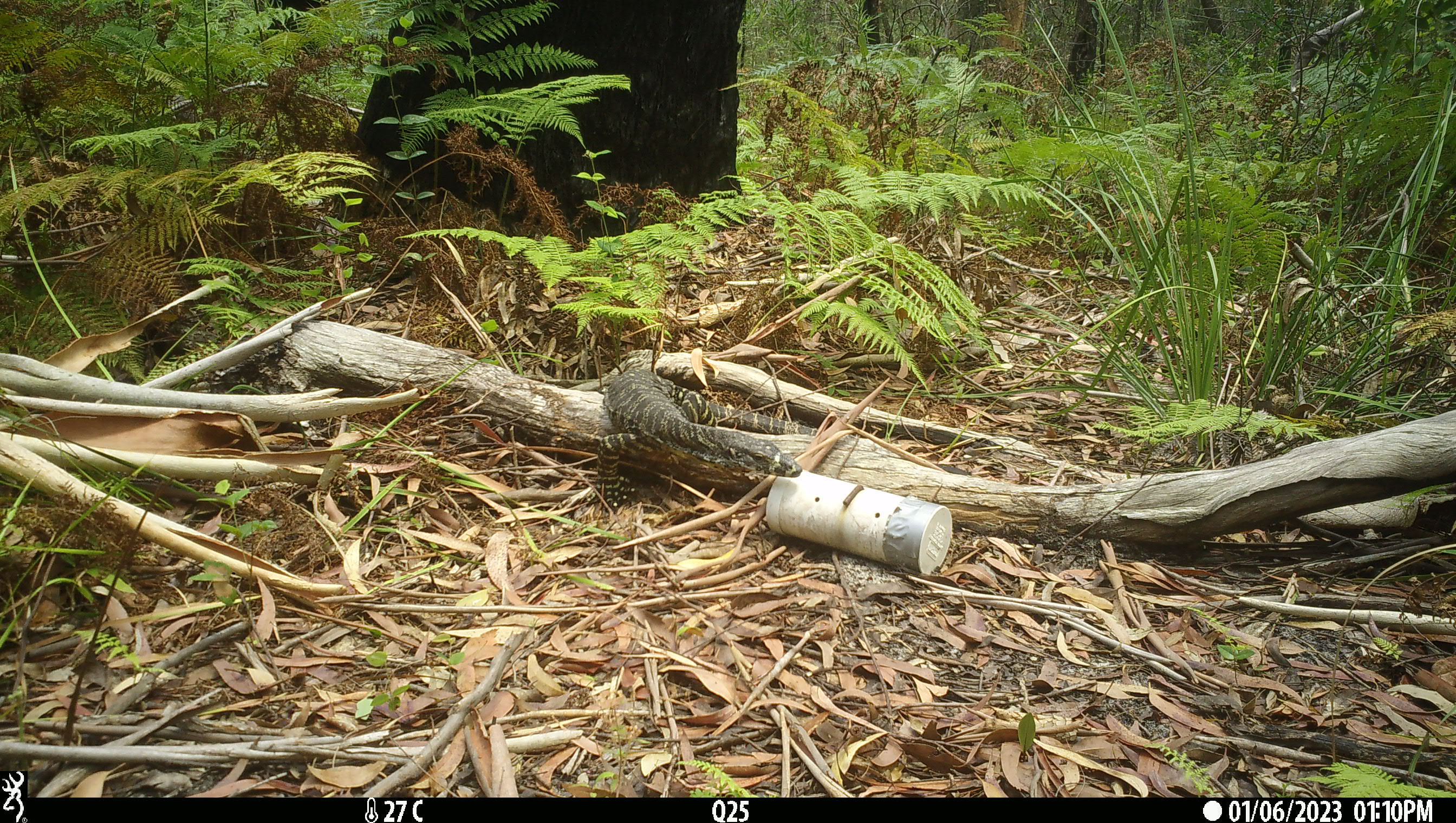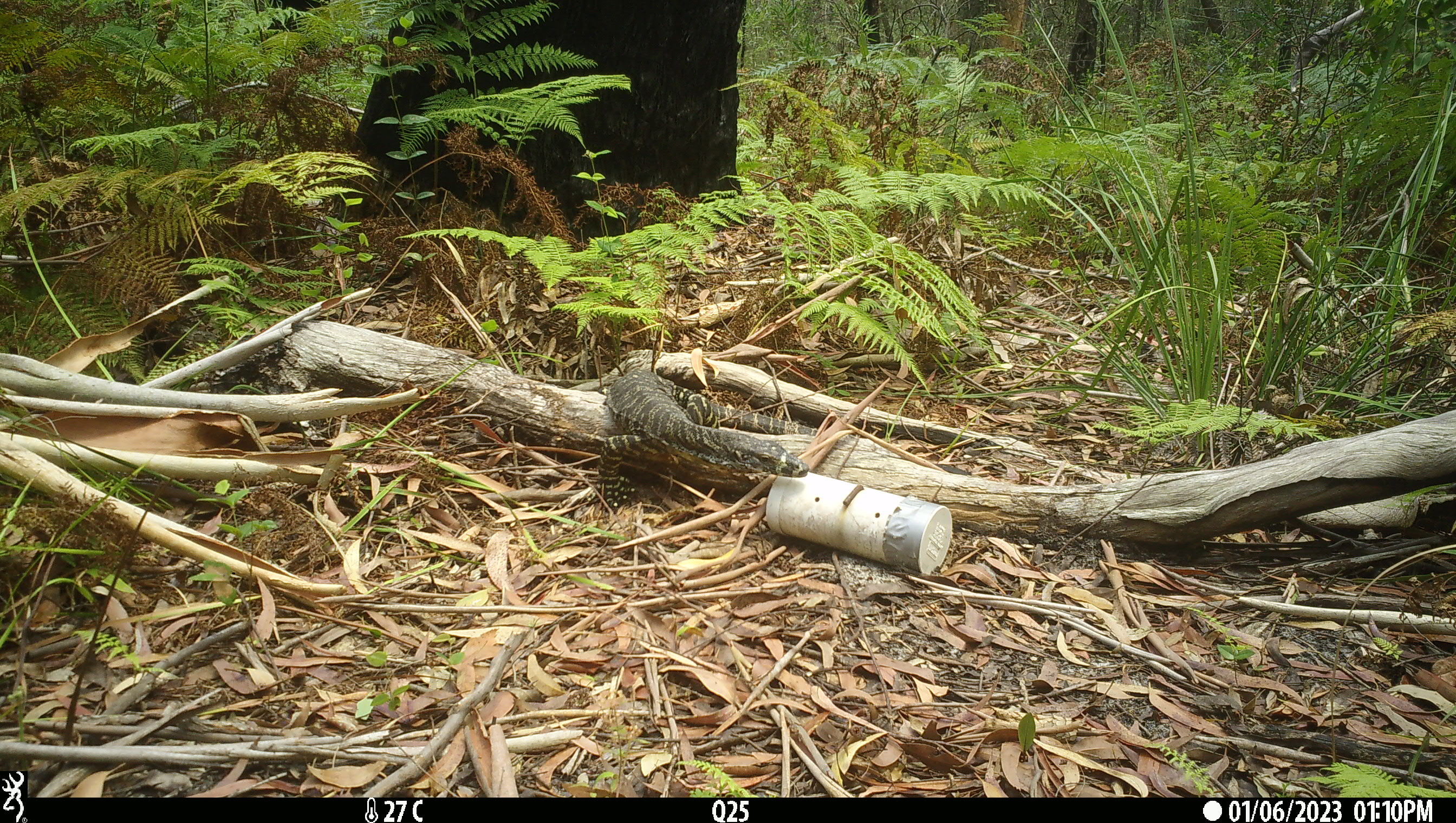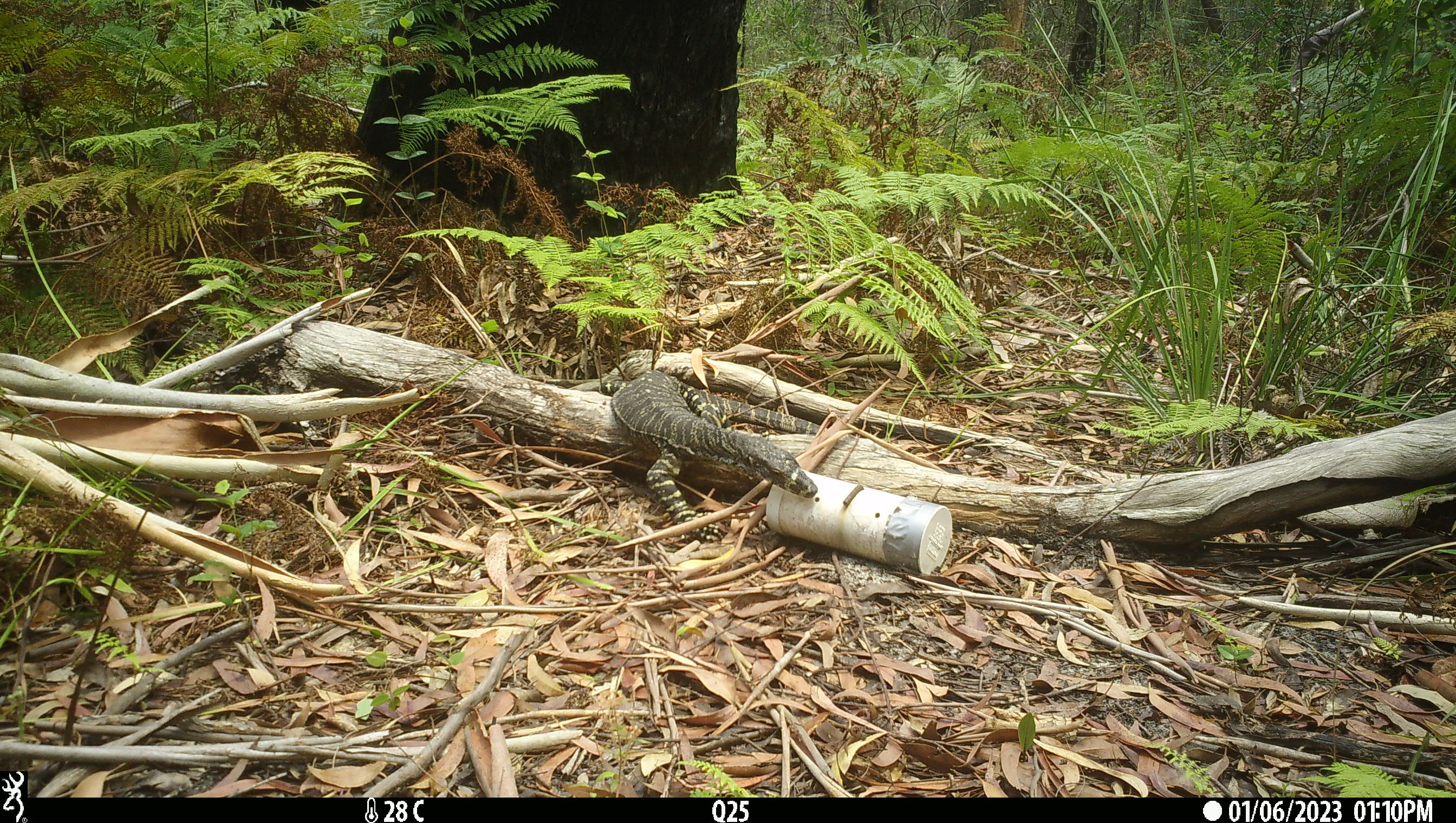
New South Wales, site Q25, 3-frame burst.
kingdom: Animalia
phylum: Chordata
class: Reptilia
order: Squamata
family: Varanidae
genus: Varanus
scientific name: Varanus varius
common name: lace monitor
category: goanna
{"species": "goanna (lace monitor) (Varanus varius)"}